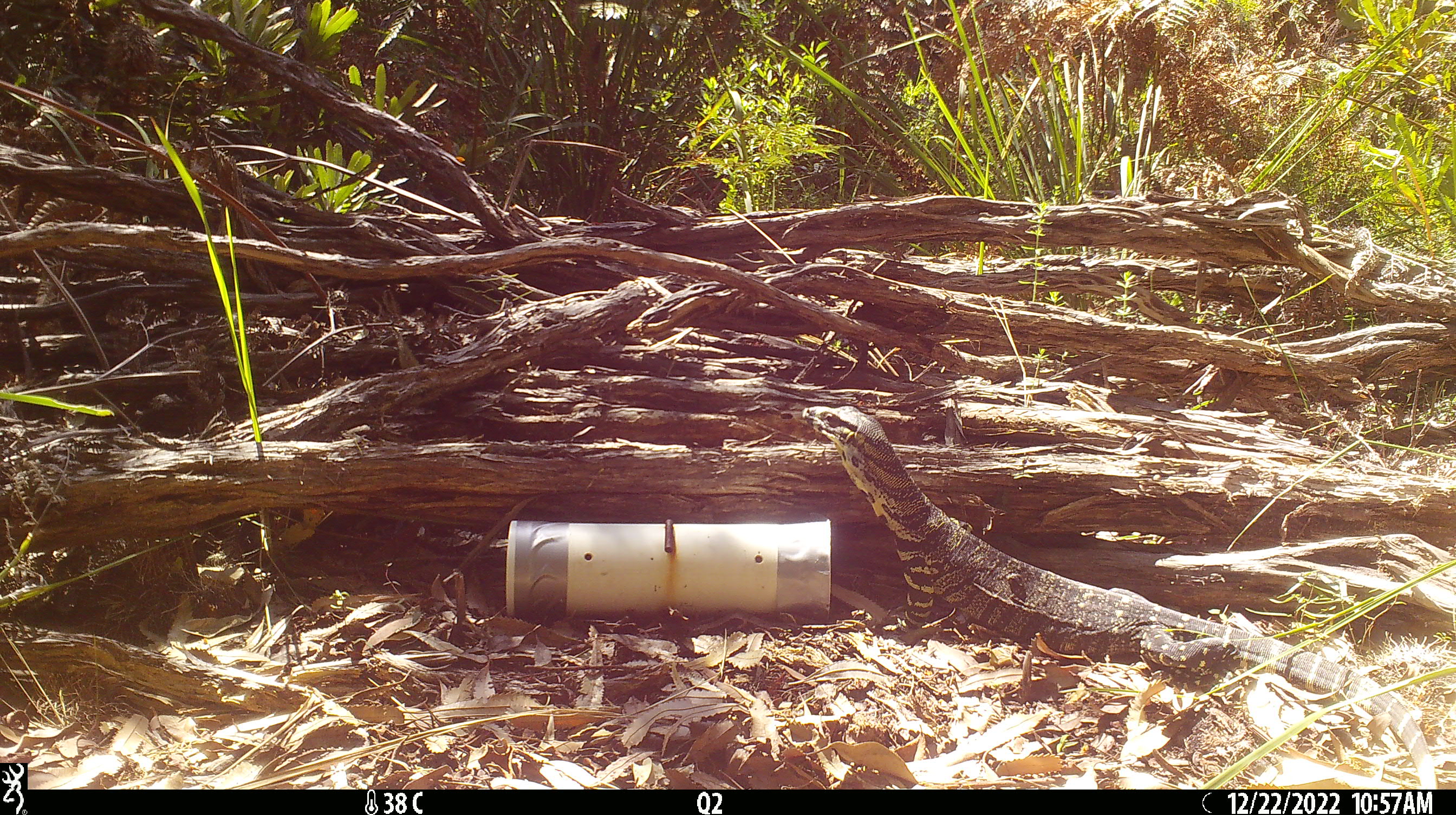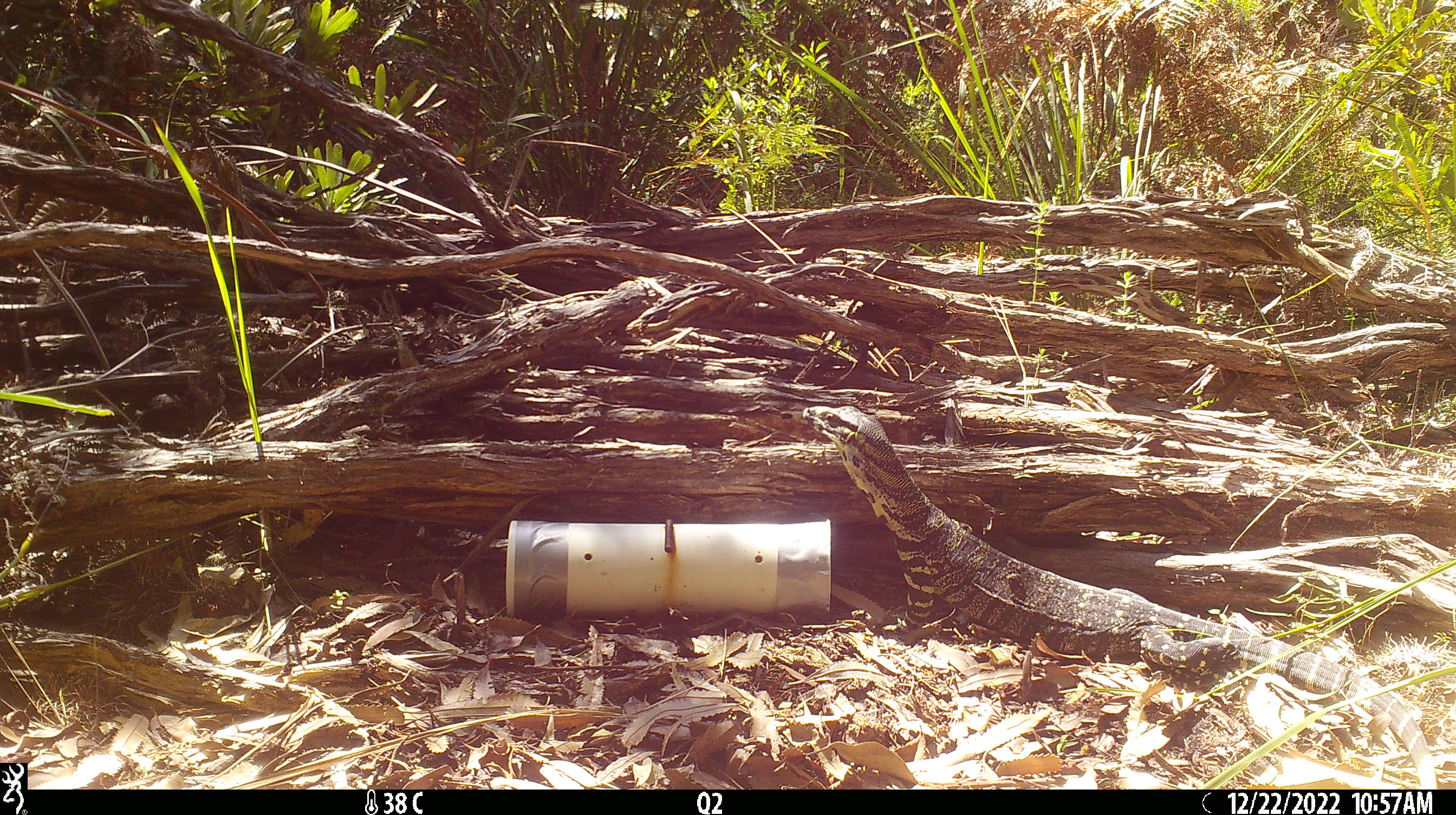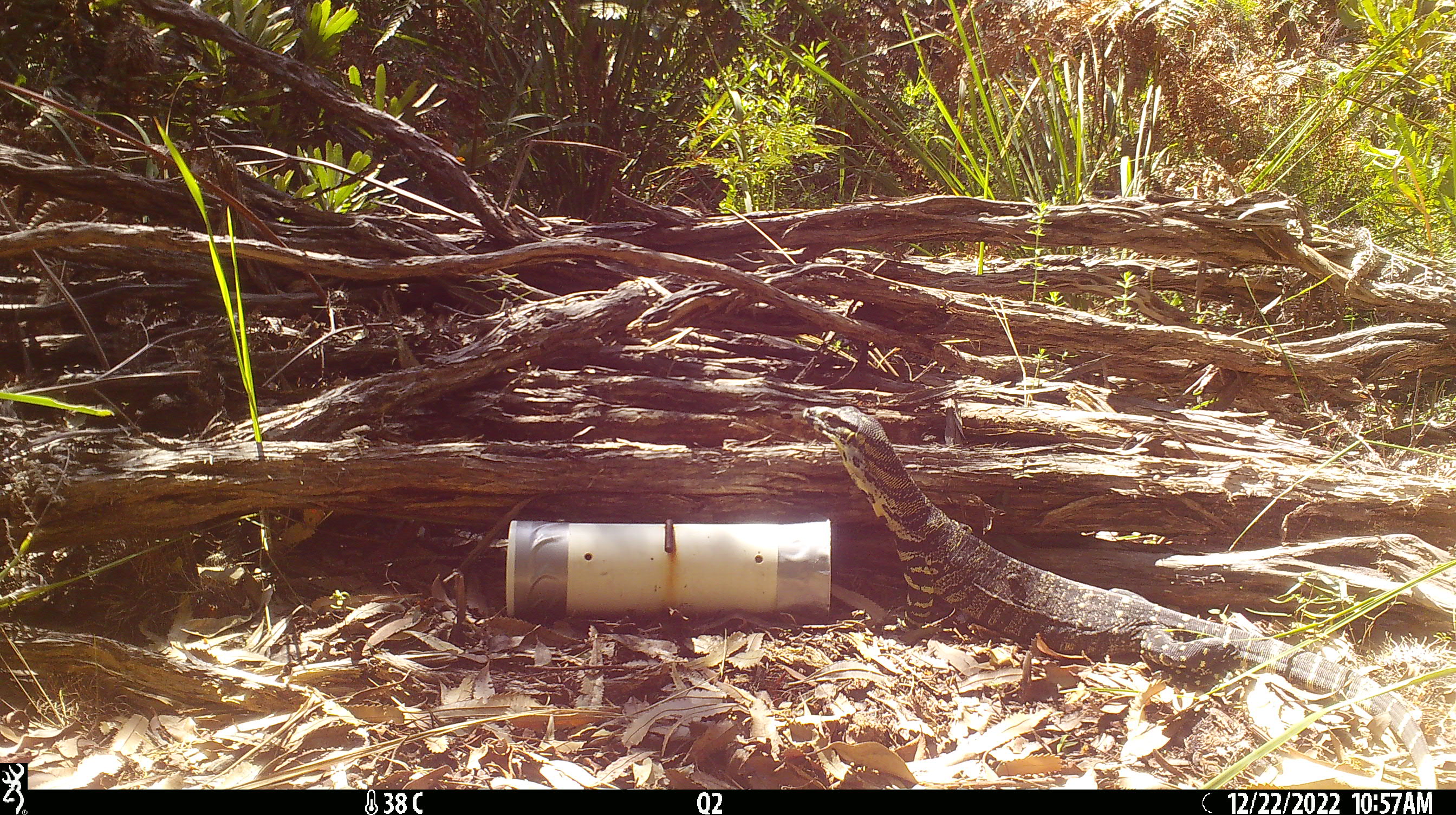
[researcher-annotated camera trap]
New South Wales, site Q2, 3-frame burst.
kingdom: Animalia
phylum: Chordata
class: Reptilia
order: Squamata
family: Varanidae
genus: Varanus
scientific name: Varanus varius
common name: lace monitor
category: goanna